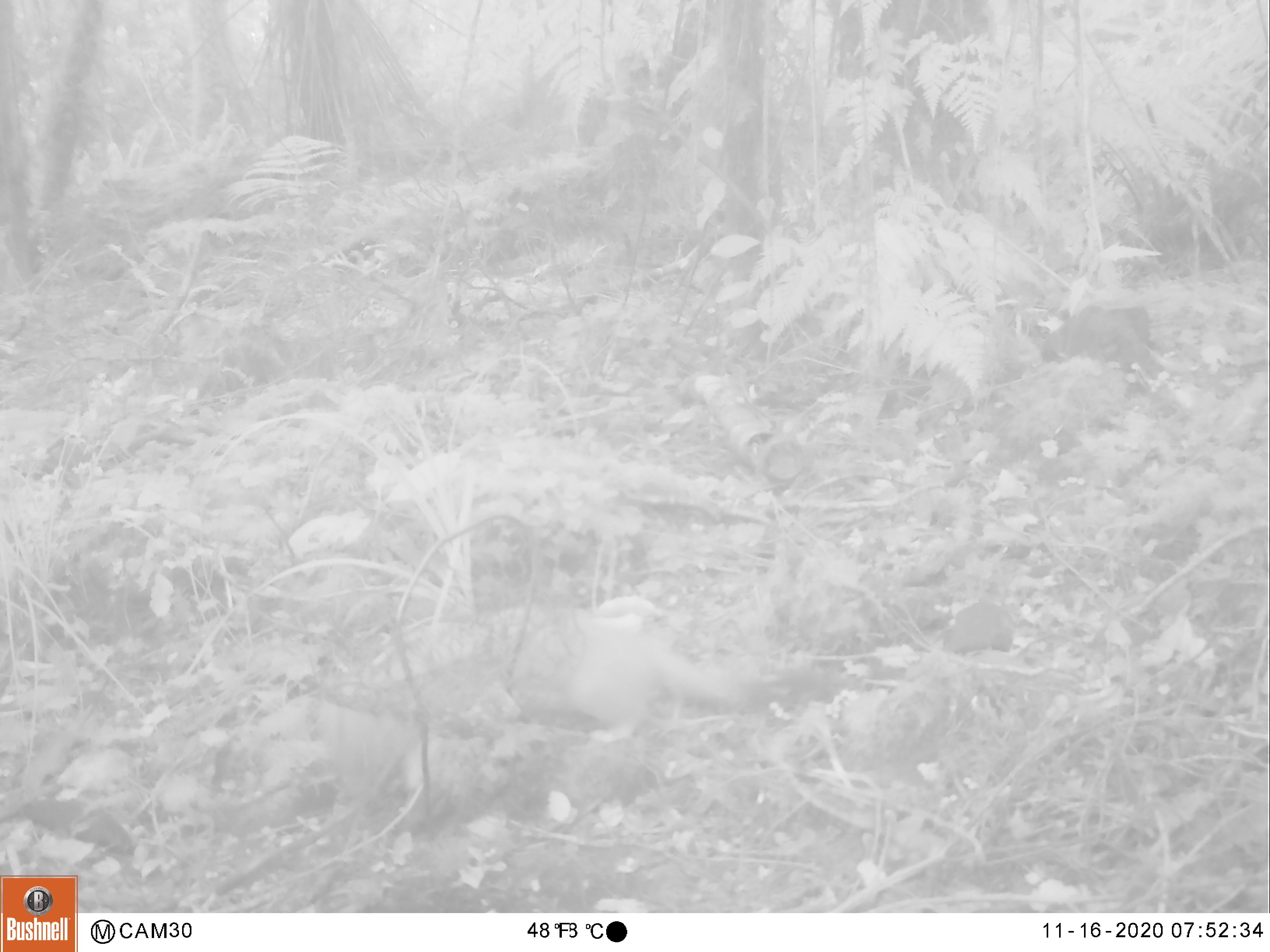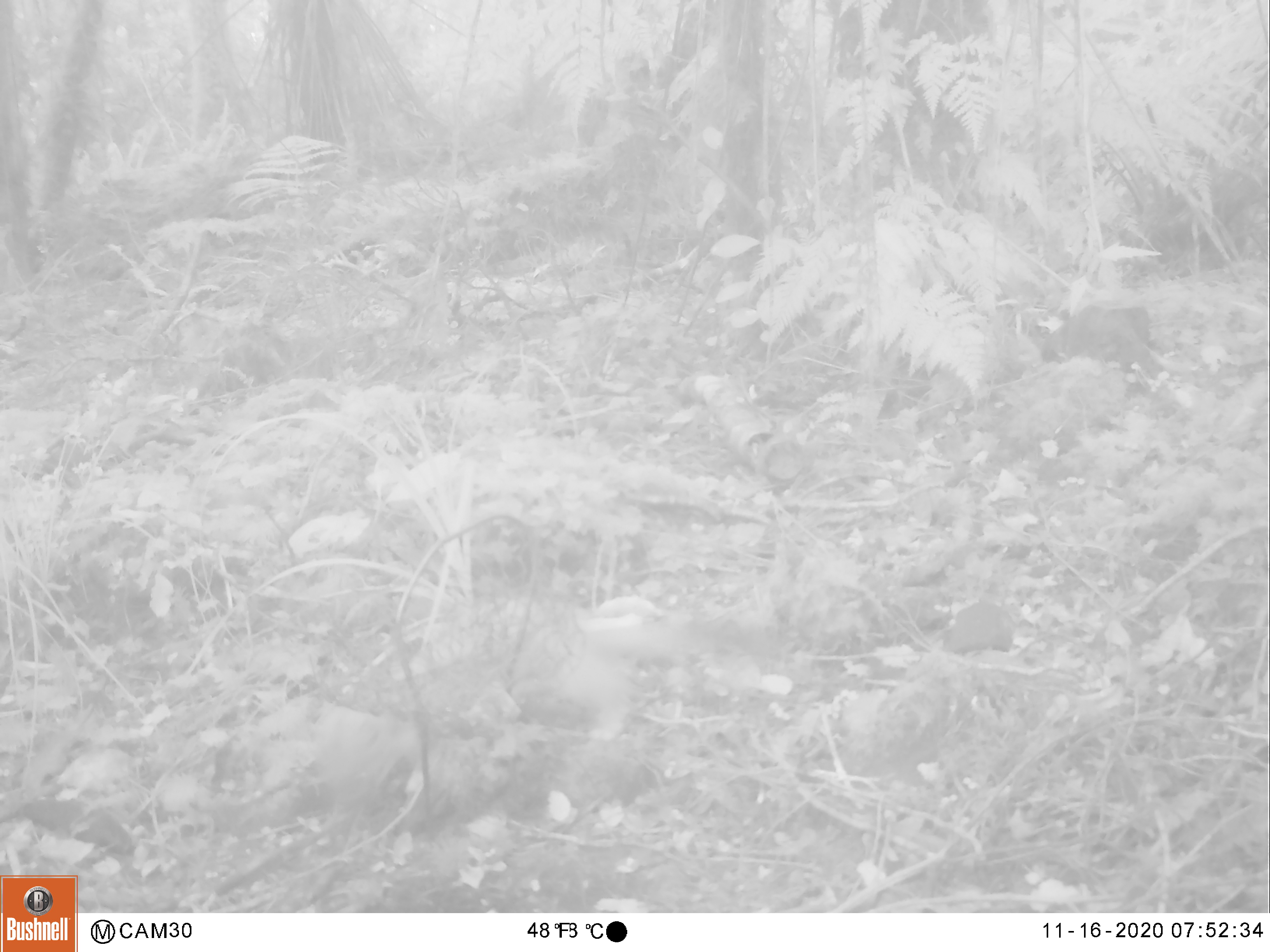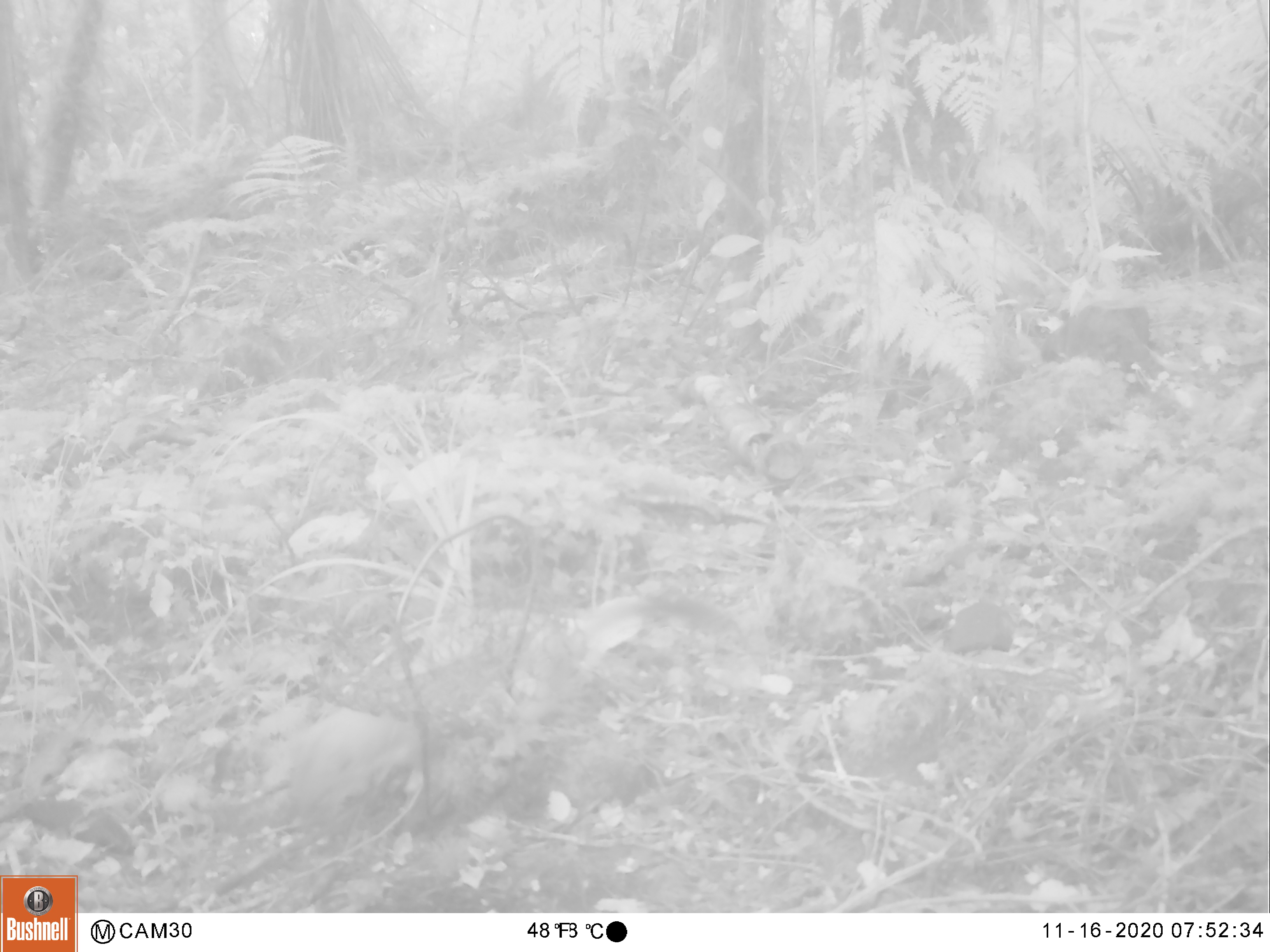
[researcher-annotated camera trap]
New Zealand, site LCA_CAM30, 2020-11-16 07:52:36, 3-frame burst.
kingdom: Animalia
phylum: Chordata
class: Mammalia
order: Carnivora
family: Mustelidae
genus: Mustela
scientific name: Mustela erminea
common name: stoat